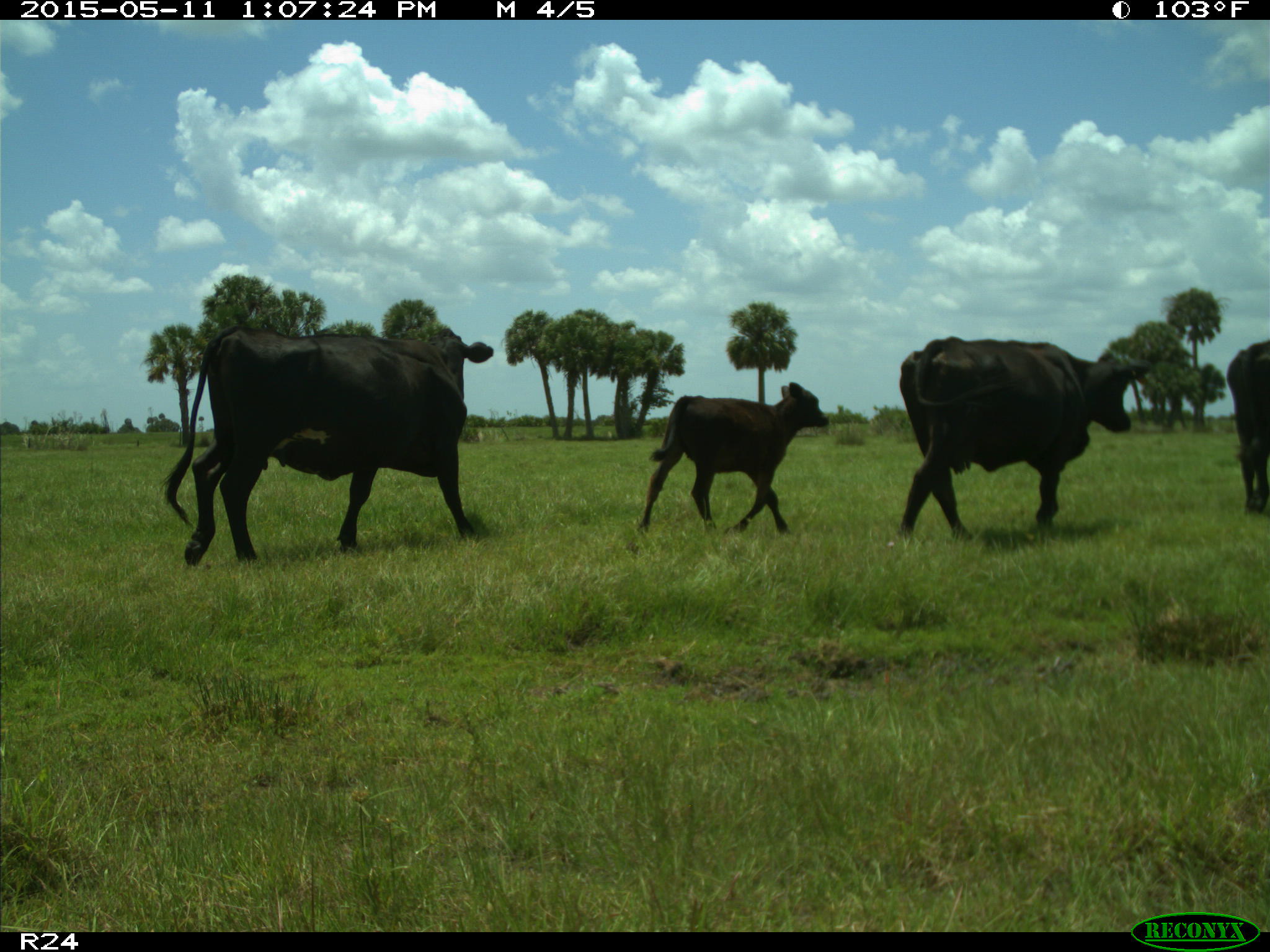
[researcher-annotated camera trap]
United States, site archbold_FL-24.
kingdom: Animalia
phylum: Chordata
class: Mammalia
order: Artiodactyla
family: Bovidae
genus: Bos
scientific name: Bos taurus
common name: domestic cow